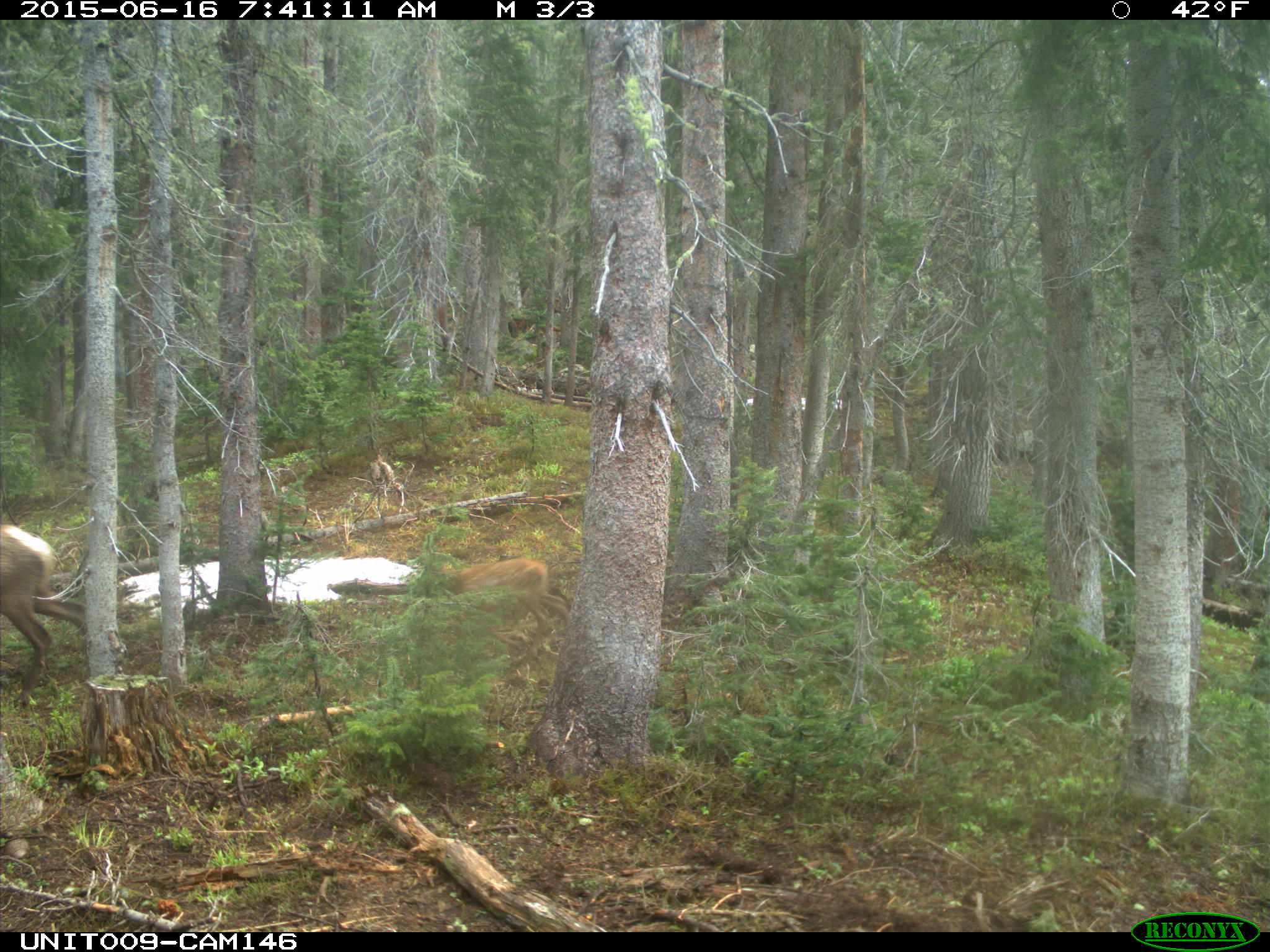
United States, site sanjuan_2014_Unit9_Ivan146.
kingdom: Animalia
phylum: Chordata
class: Mammalia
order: Artiodactyla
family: Cervidae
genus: Cervus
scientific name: Cervus elaphus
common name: red deer